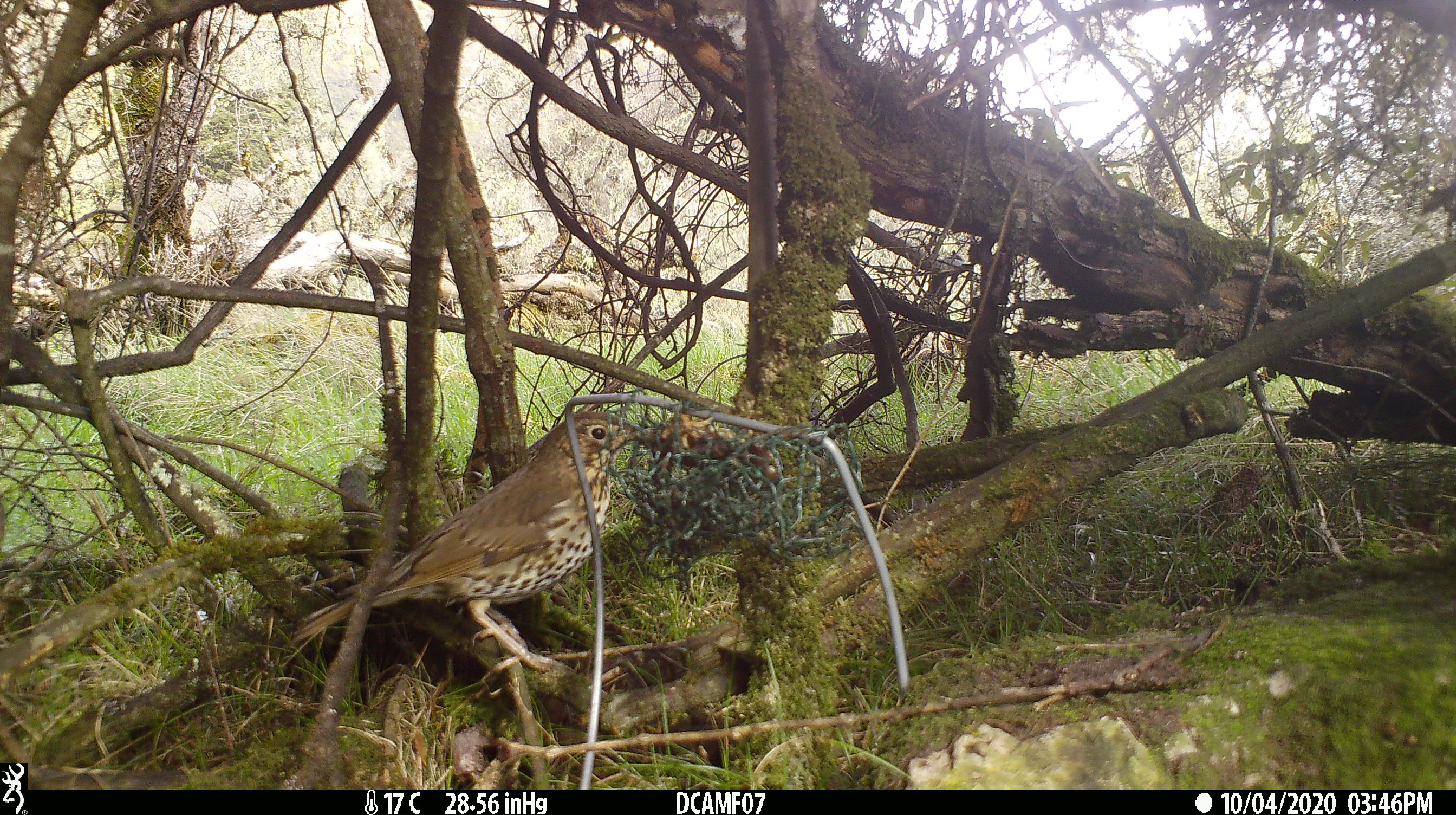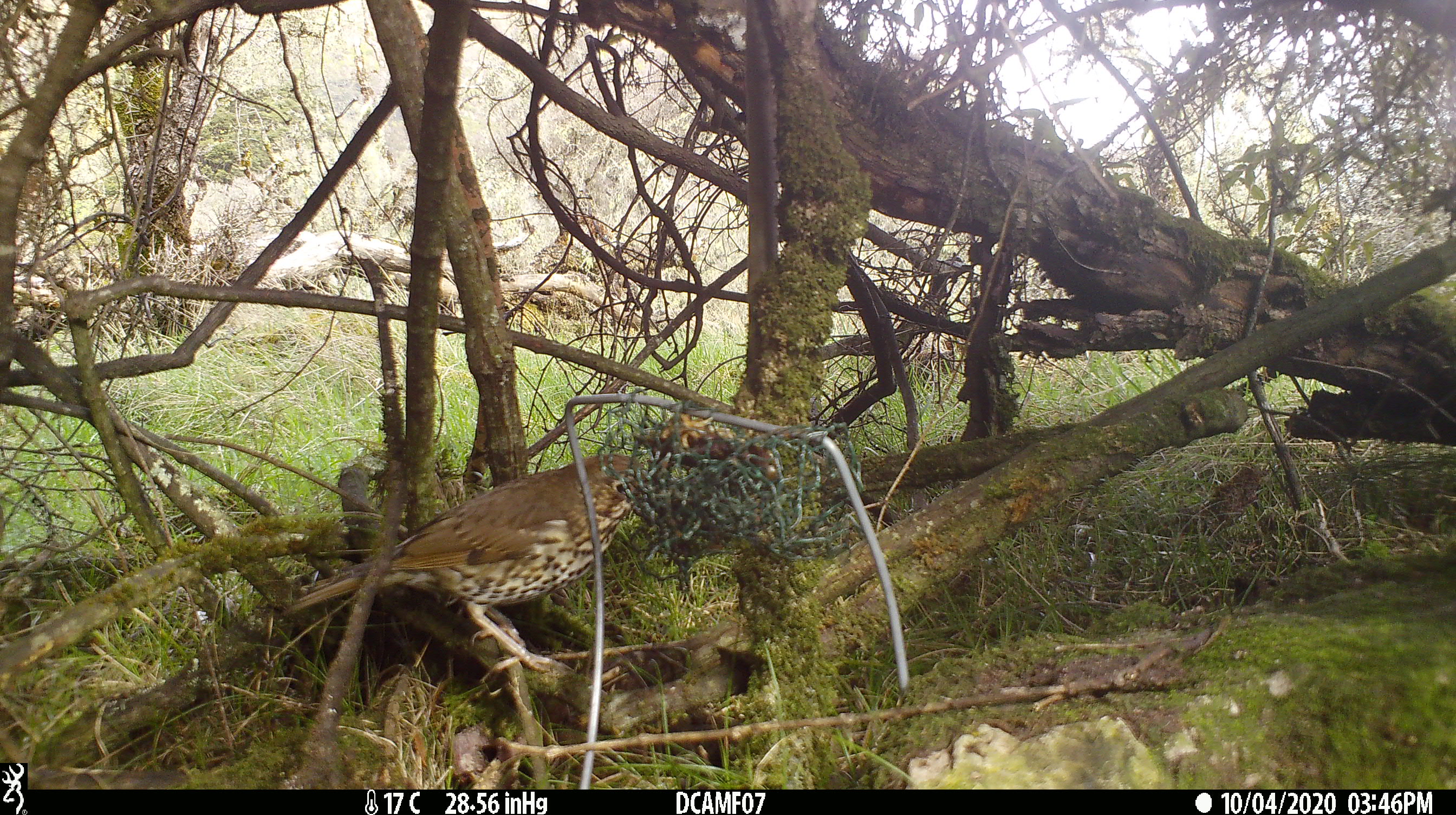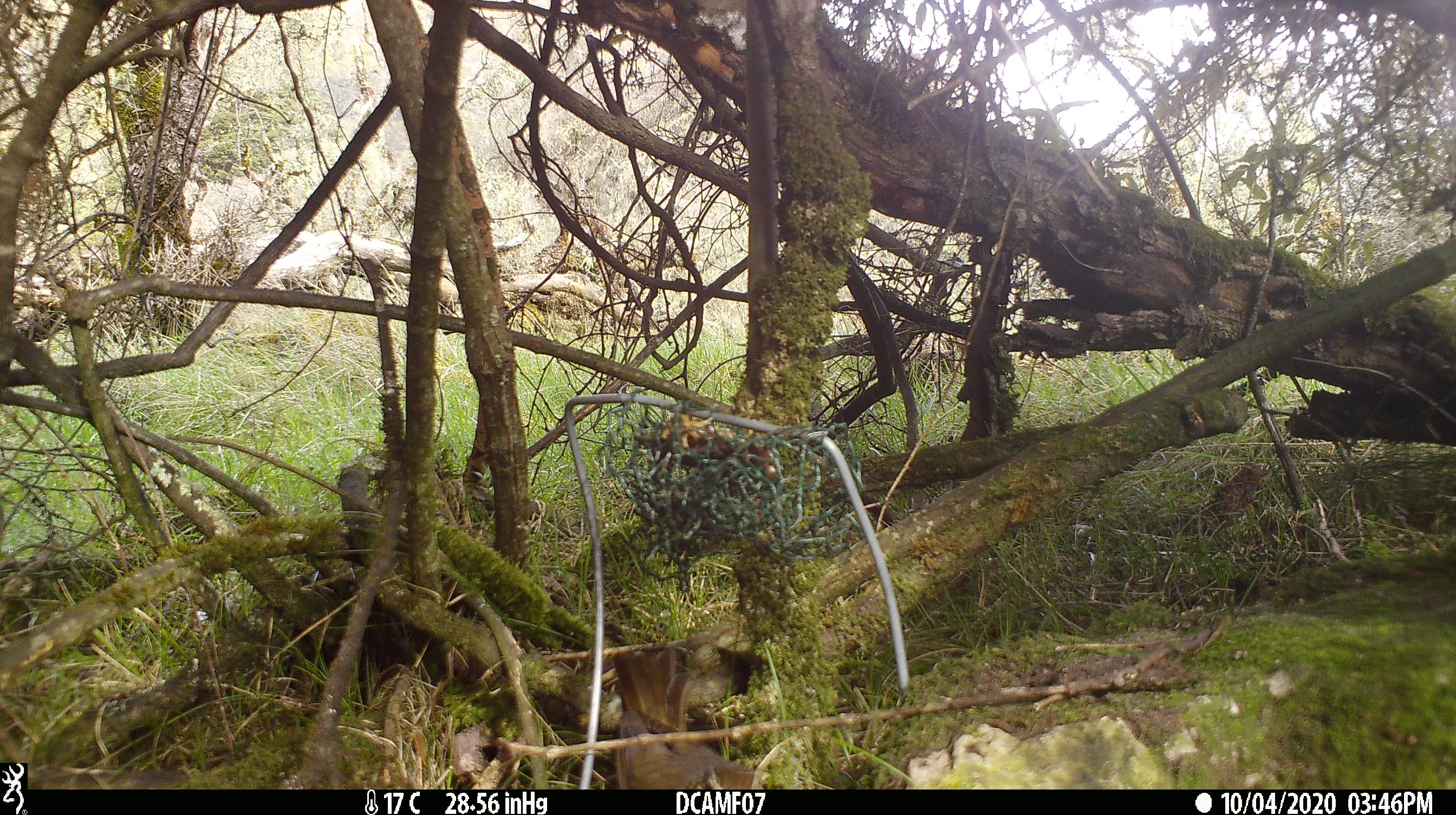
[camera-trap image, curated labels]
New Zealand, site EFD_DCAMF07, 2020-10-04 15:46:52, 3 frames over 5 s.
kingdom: Animalia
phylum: Chordata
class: Aves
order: Passeriformes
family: Turdidae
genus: Turdus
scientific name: Turdus philomelos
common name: song thrush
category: thrush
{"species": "thrush (song thrush) (Turdus philomelos)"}